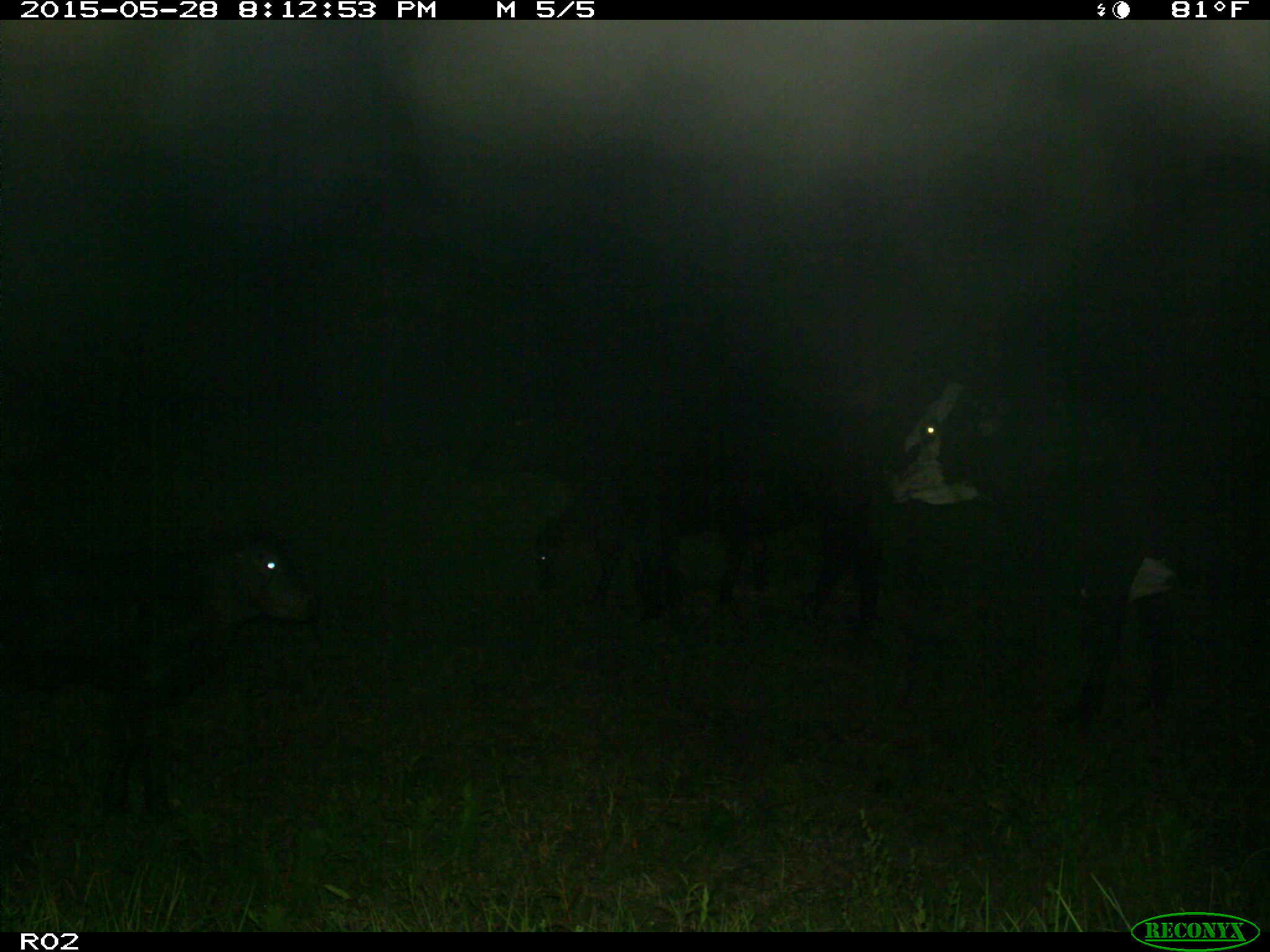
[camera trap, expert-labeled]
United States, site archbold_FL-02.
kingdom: Animalia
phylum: Chordata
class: Mammalia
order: Artiodactyla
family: Bovidae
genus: Bos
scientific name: Bos taurus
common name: domestic cow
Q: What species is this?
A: Bos taurus (domestic cow).